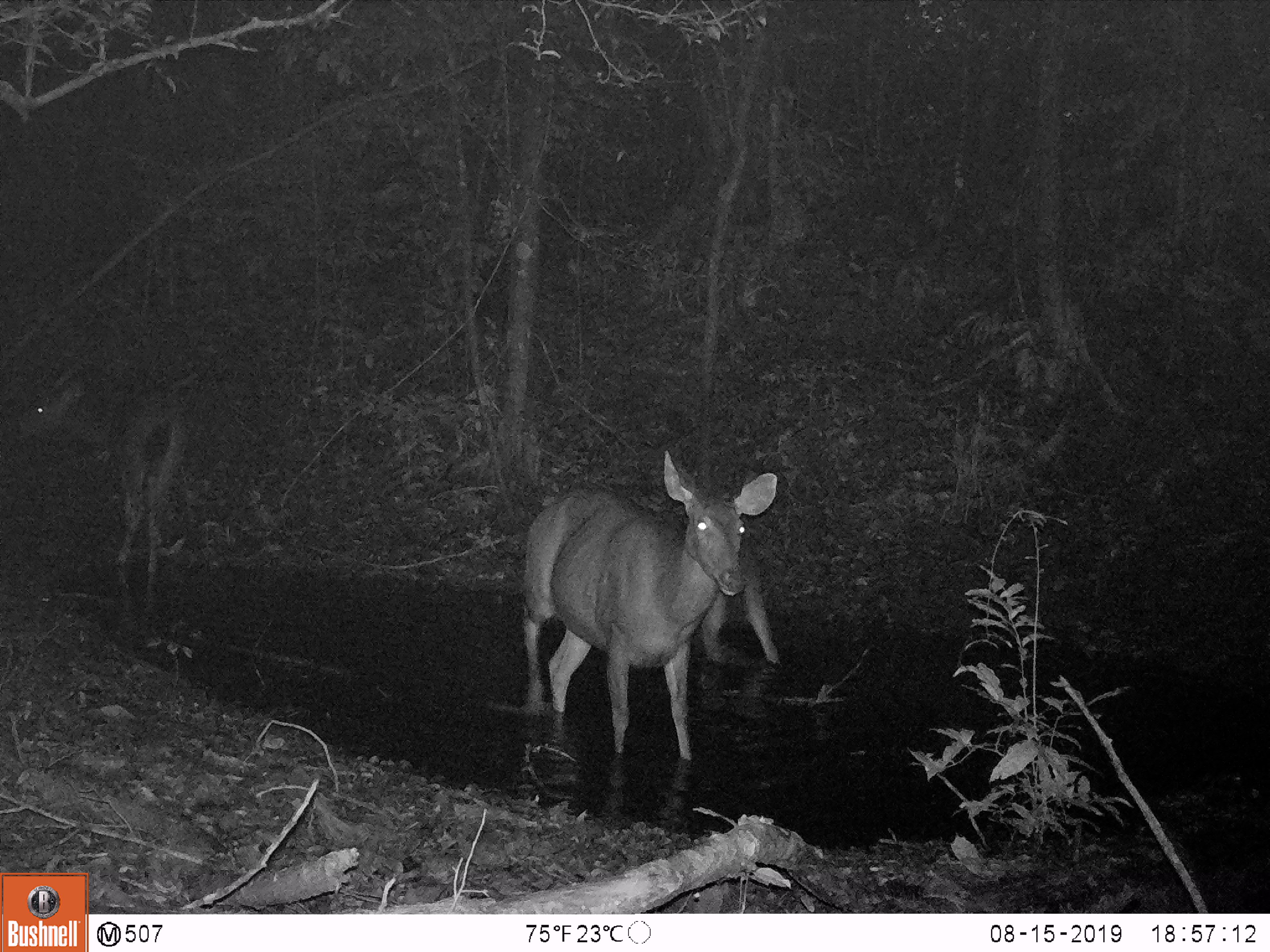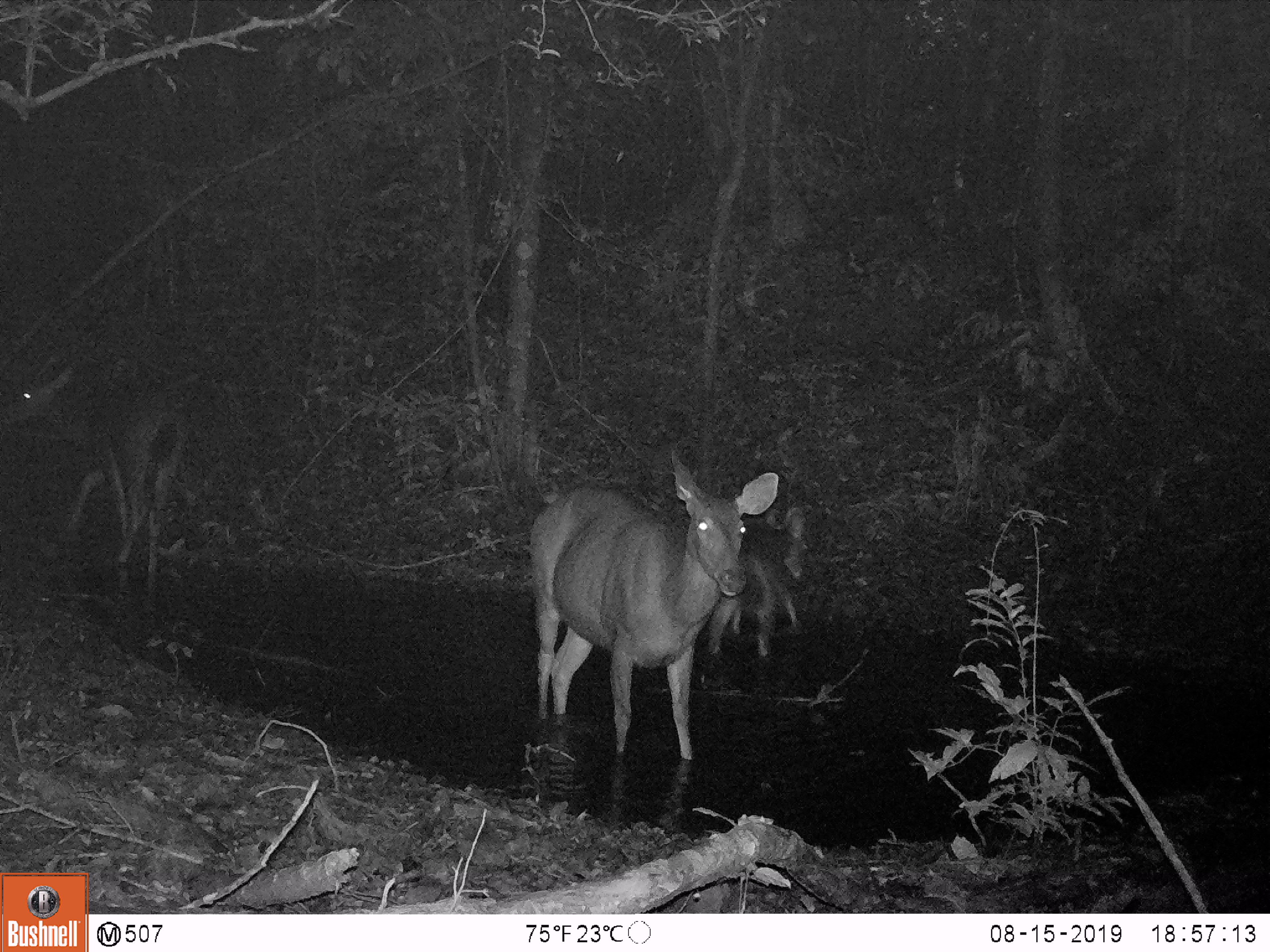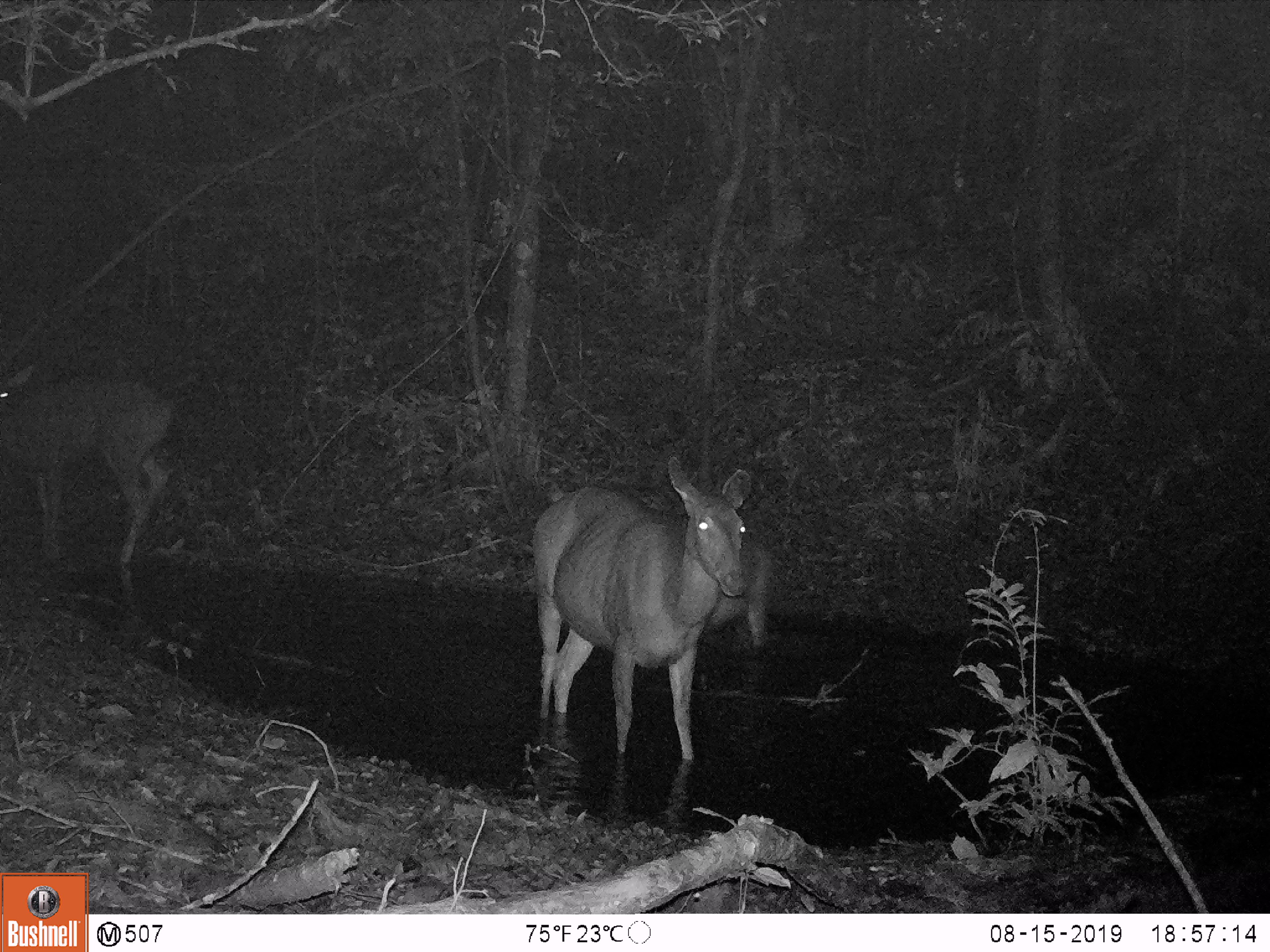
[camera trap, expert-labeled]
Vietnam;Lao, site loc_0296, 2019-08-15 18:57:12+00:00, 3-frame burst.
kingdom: Animalia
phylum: Chordata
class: Mammalia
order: Artiodactyla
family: Cervidae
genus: Rusa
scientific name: Rusa unicolor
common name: sambar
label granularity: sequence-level